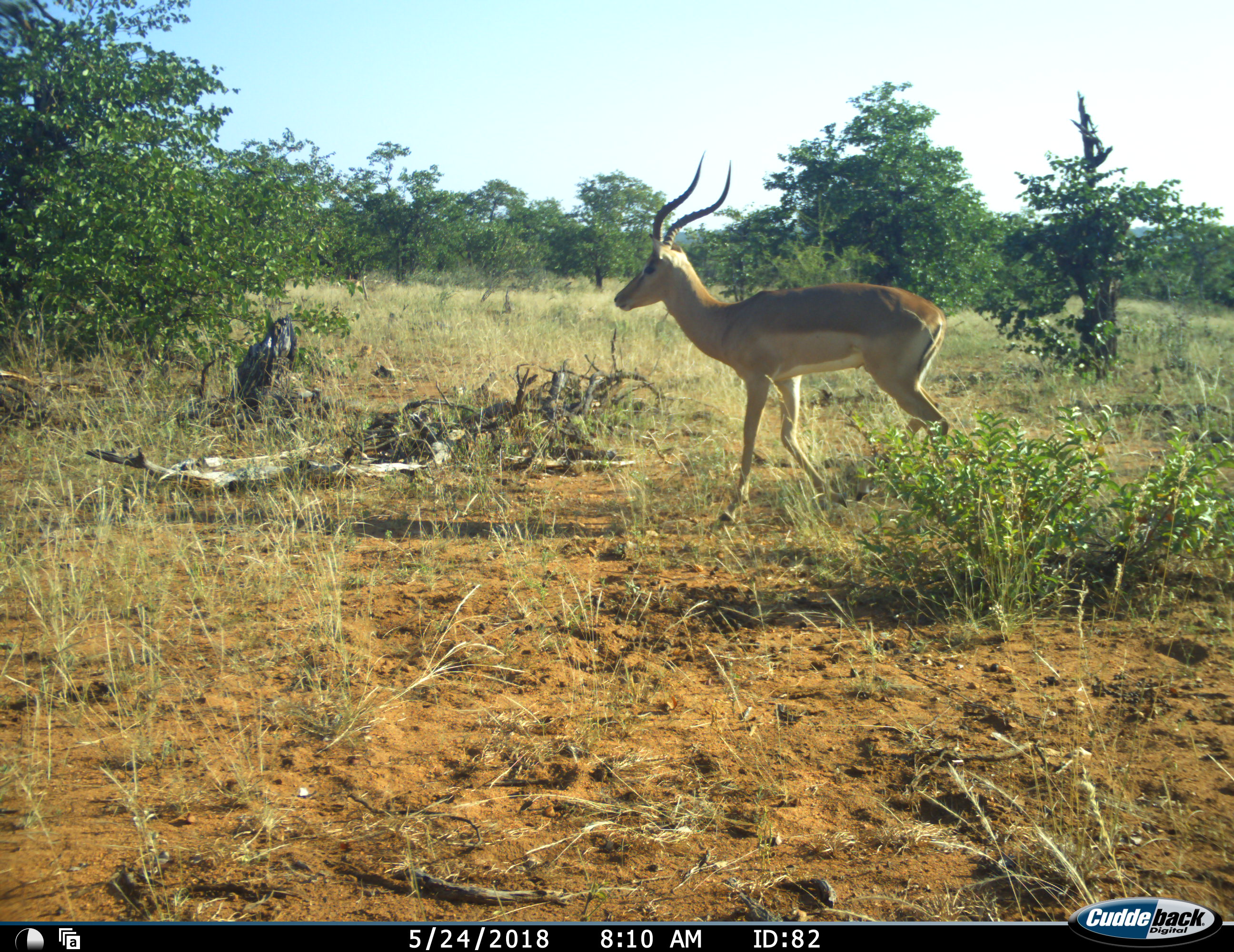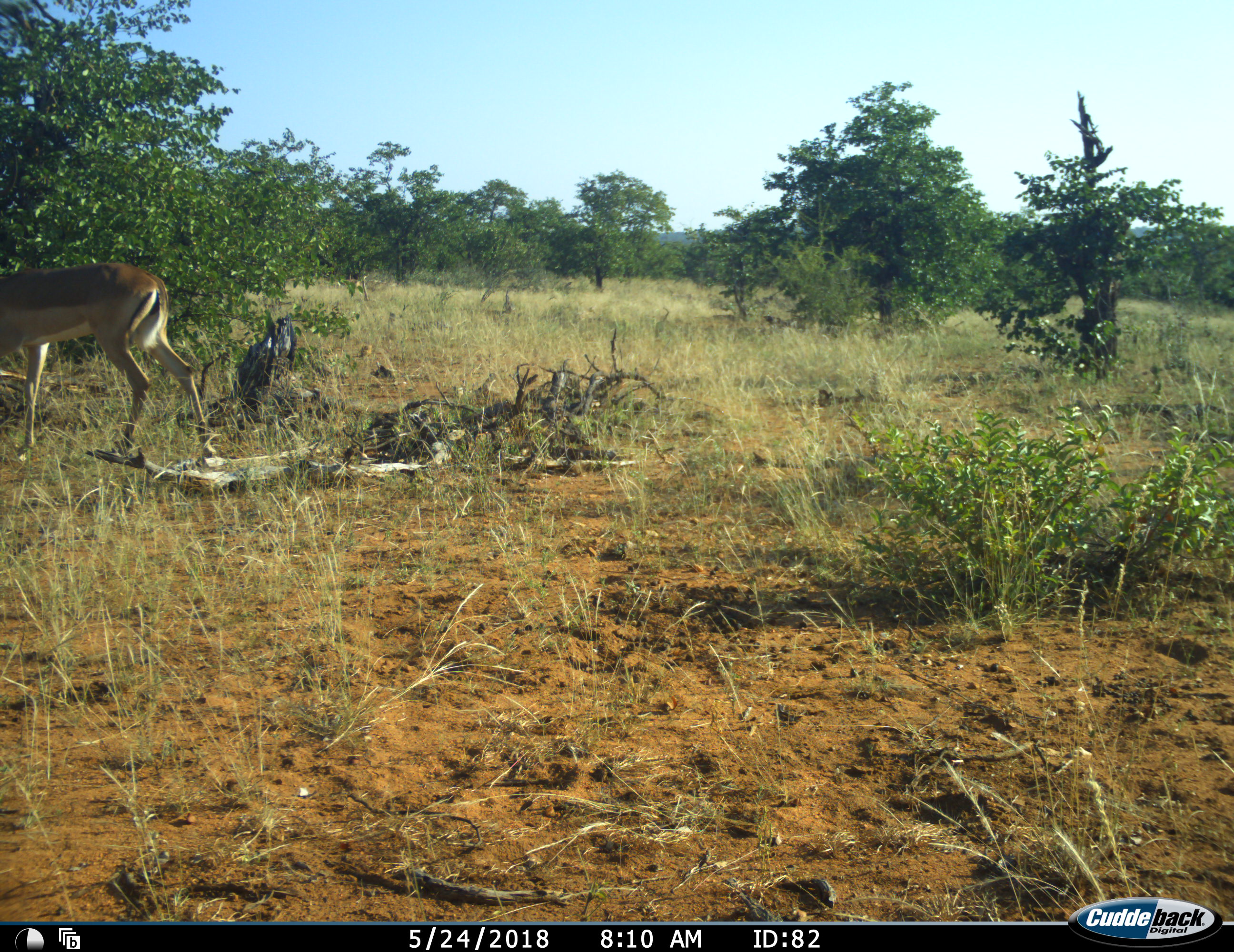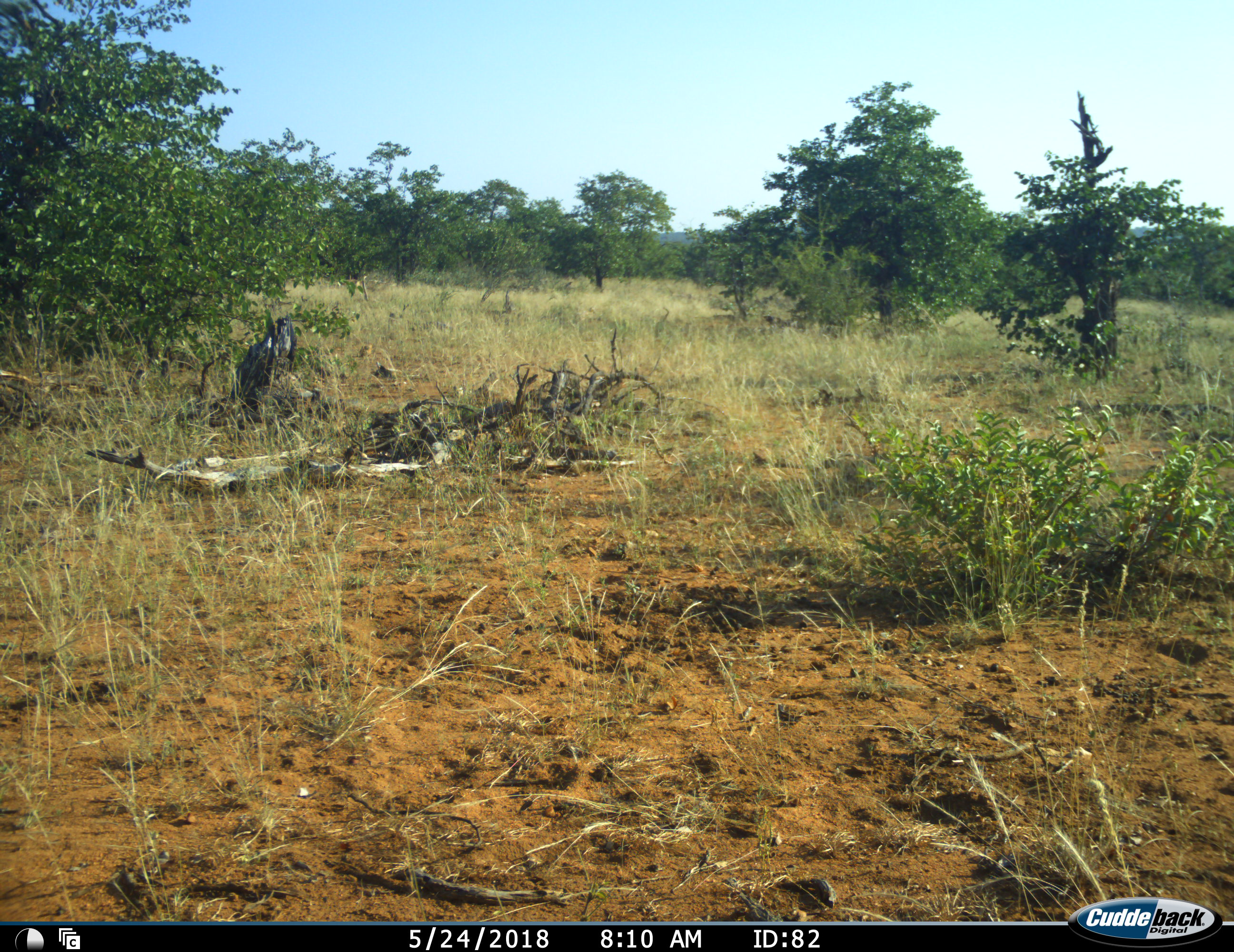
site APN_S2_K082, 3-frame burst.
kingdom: Animalia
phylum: Chordata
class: Mammalia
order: Artiodactyla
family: Bovidae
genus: Aepyceros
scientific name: Aepyceros melampus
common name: impala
Impala (Aepyceros melampus), count 1. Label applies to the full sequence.